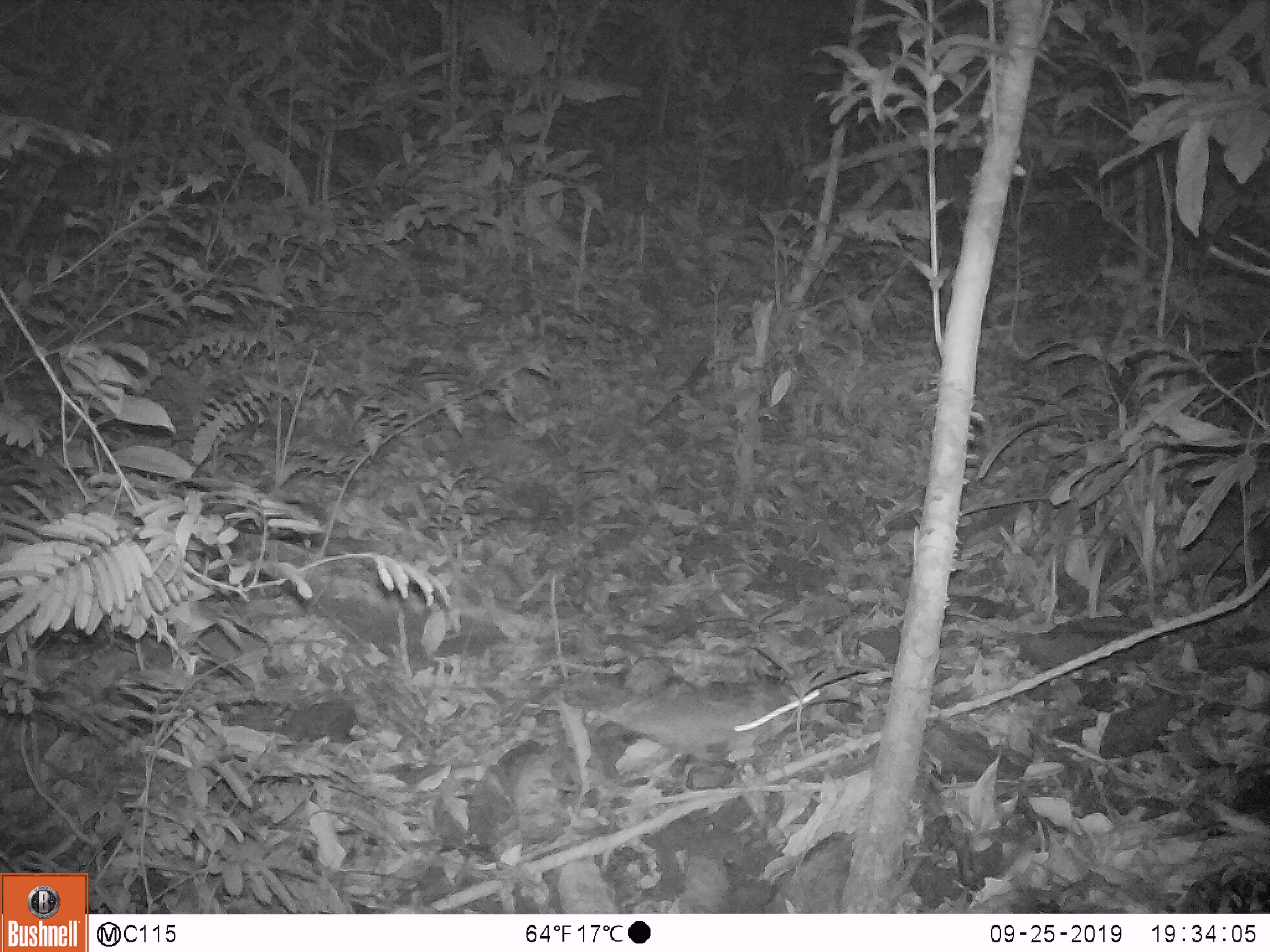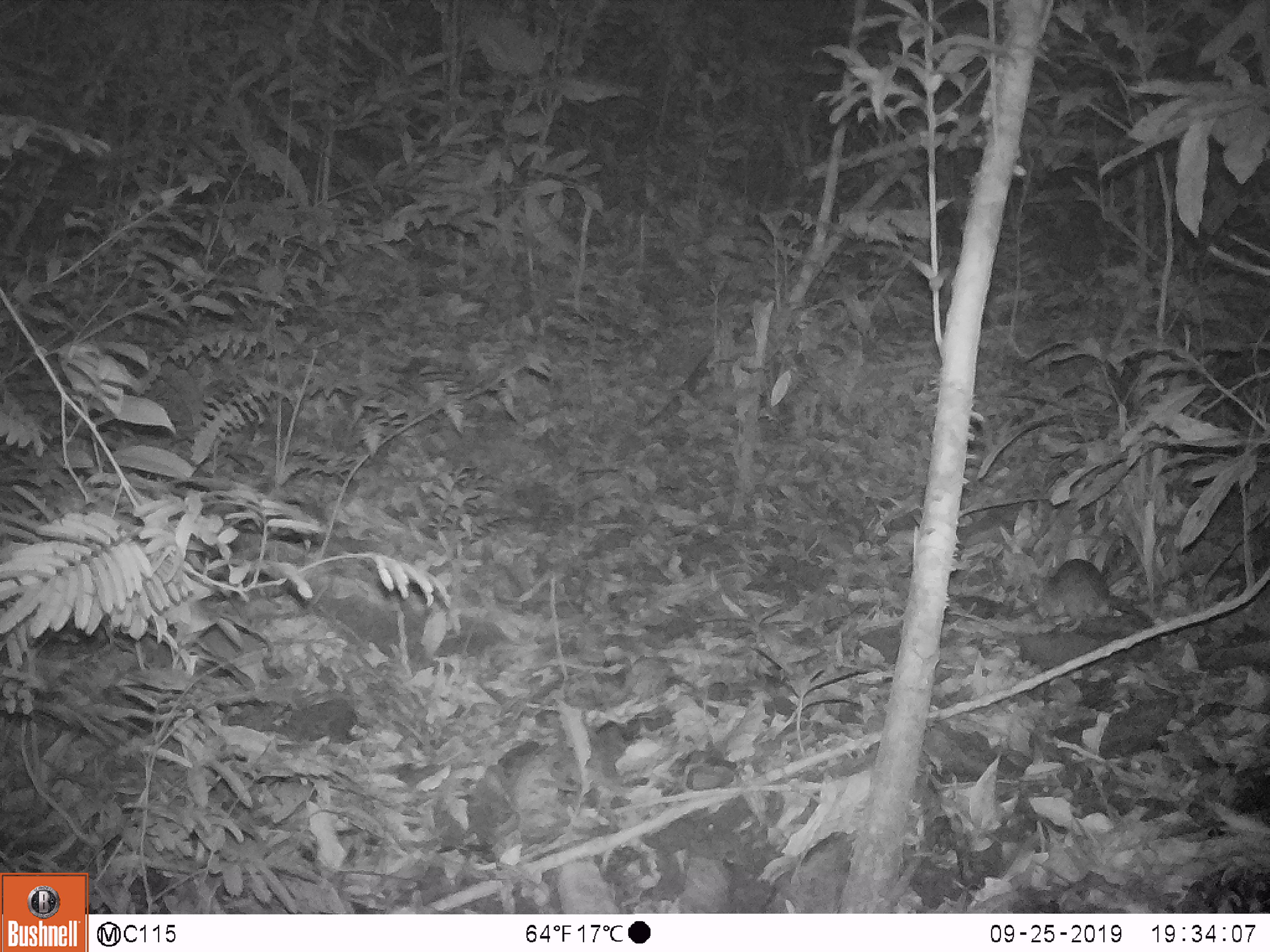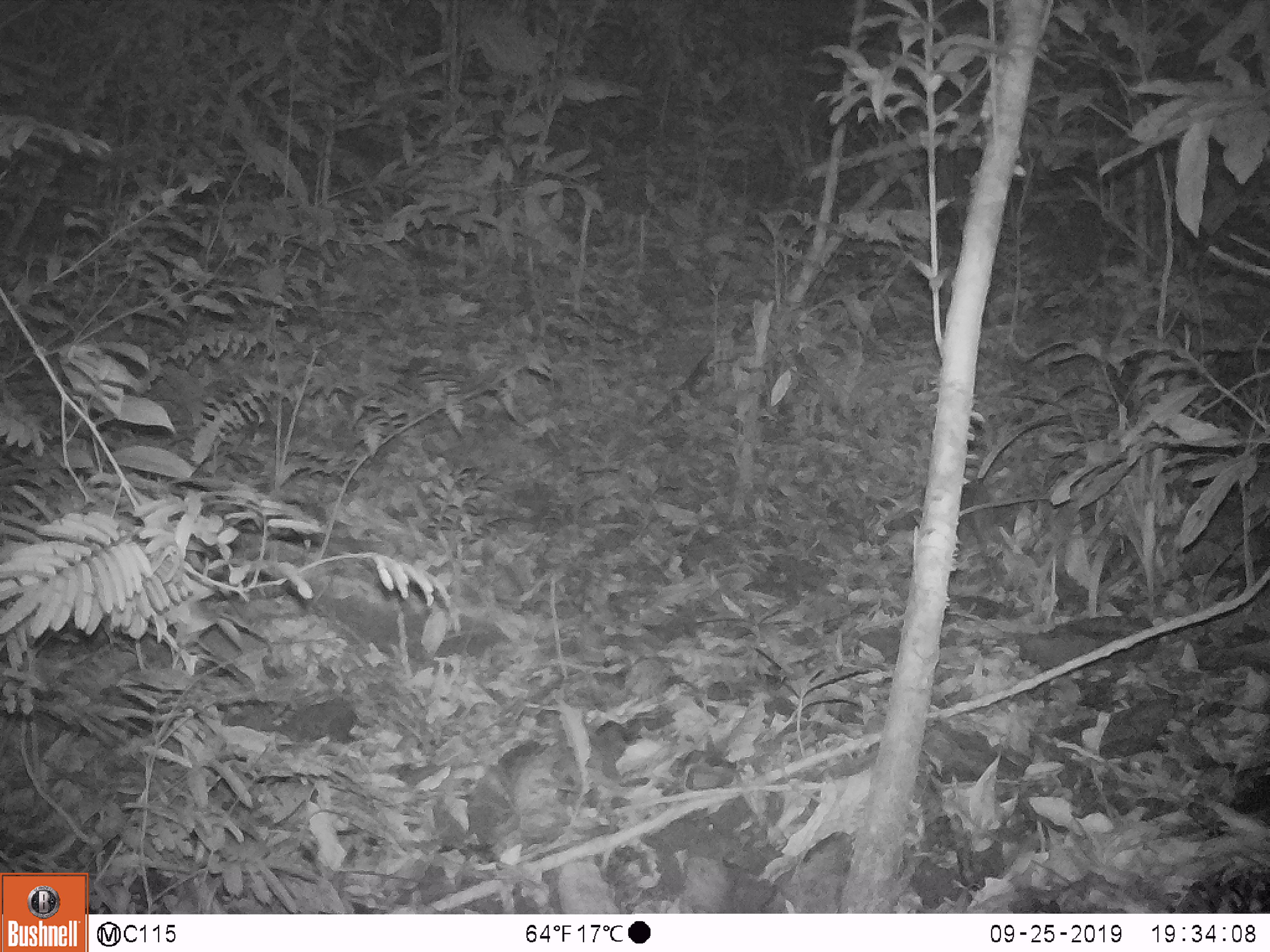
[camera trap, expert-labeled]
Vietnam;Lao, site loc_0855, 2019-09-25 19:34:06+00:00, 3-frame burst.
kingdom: Animalia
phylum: Chordata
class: Mammalia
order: Rodentia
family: Muridae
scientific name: Muridae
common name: old-world mice and rats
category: unidentified murid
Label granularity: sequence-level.